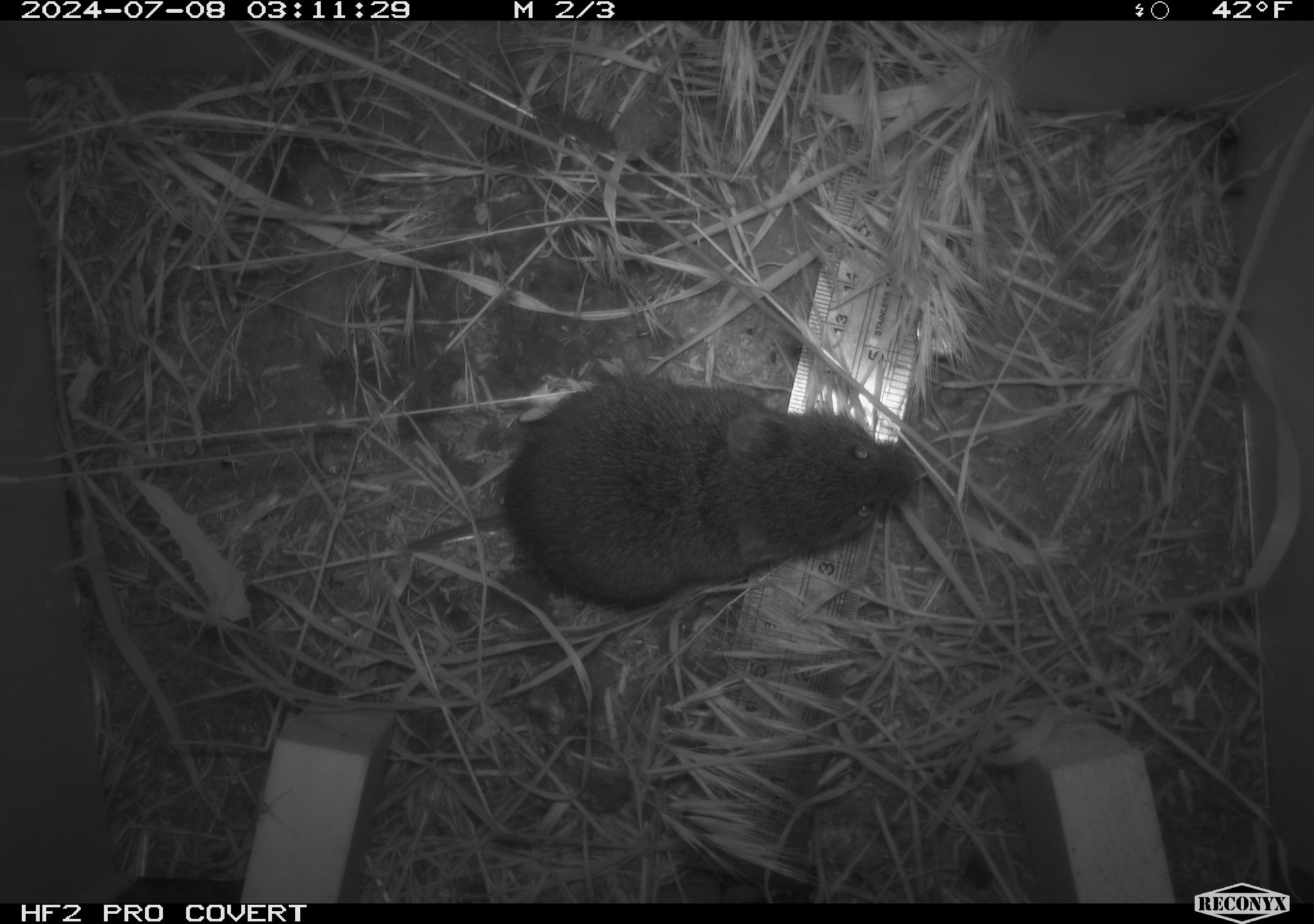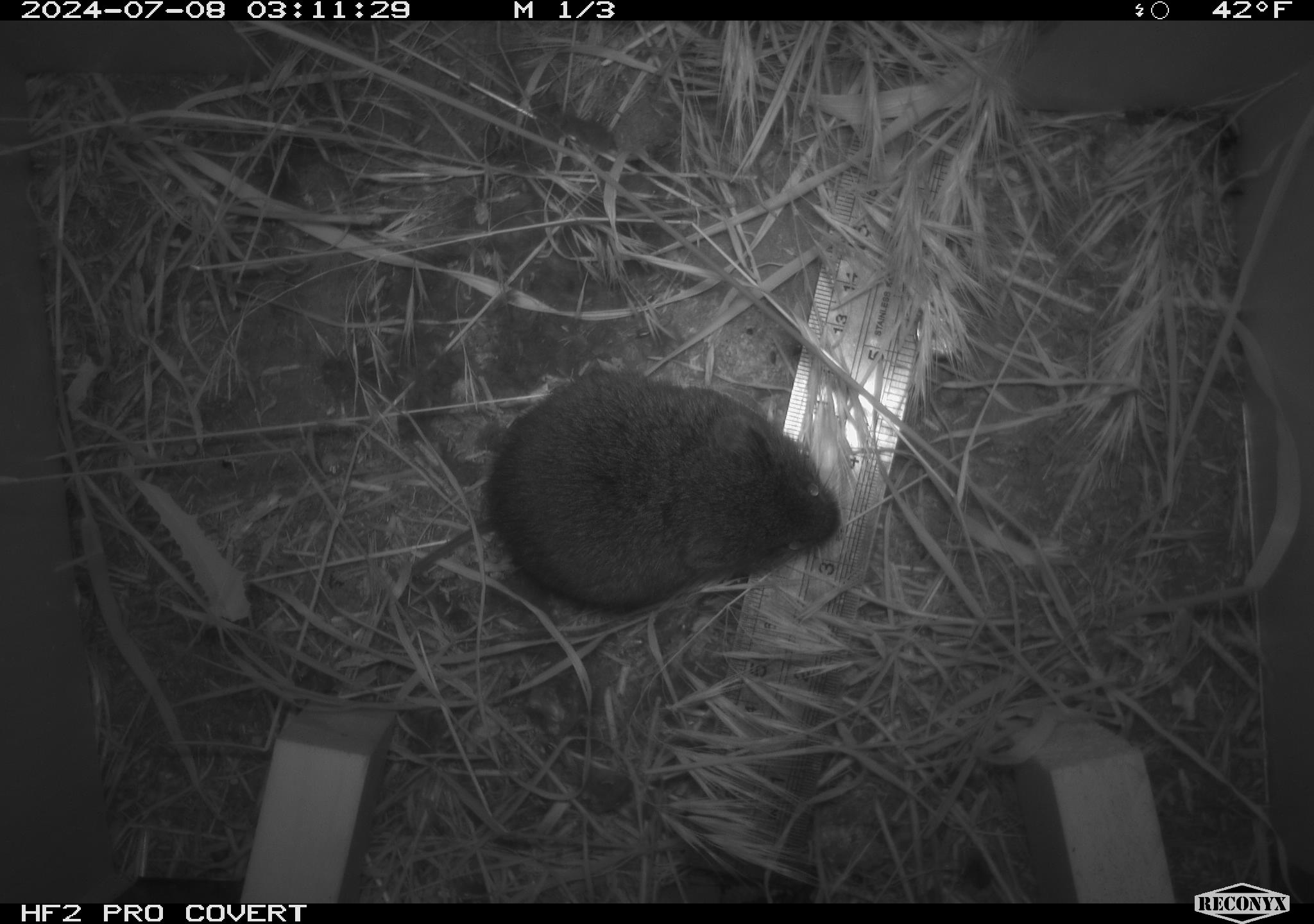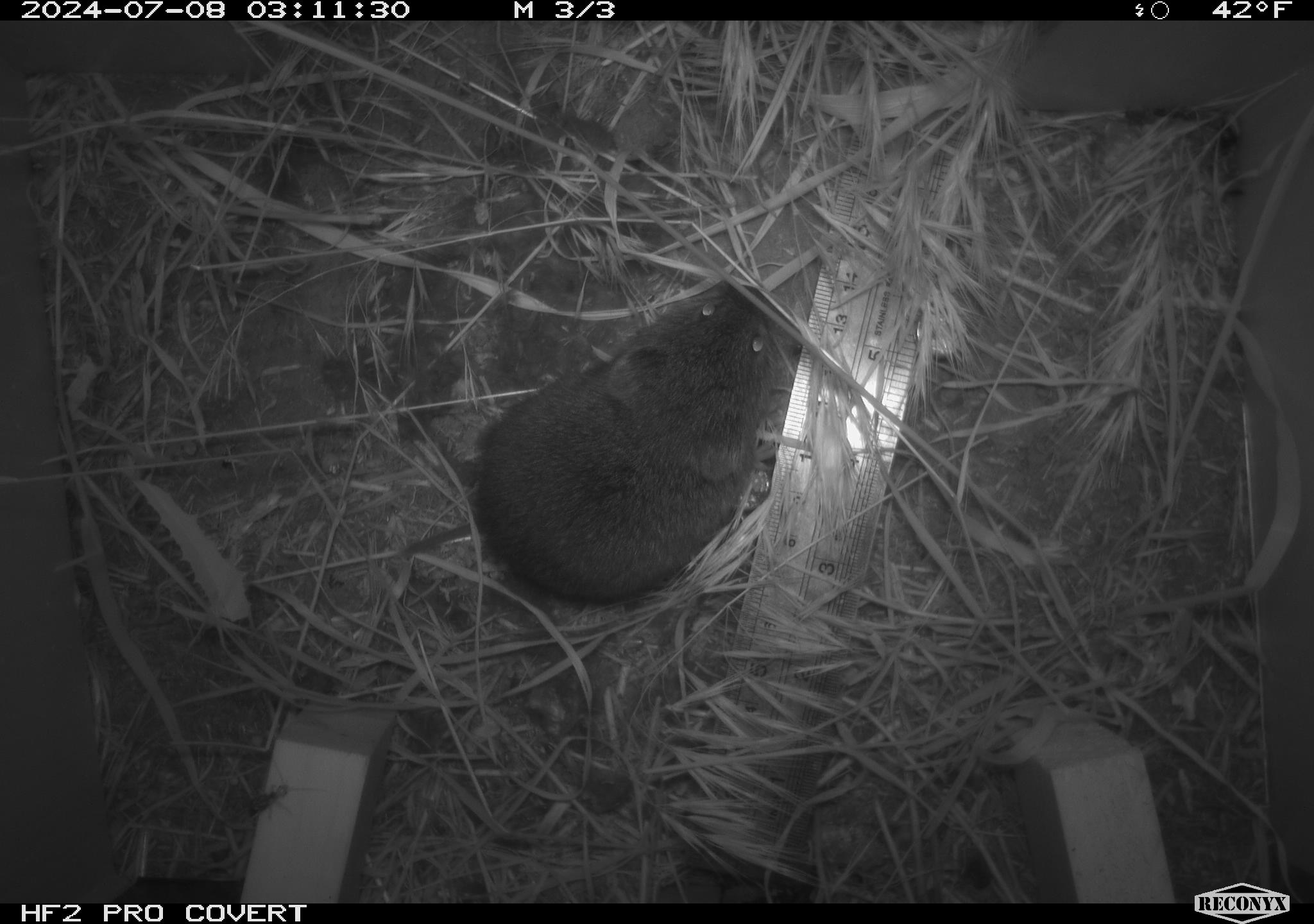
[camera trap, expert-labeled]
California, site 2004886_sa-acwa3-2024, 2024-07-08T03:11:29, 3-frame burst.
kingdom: Animalia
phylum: Chordata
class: Mammalia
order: Rodentia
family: Cricetidae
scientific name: Arvicolinae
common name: voles, lemmings, and muskrats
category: arvicolinae subfamily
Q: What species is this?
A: Arvicolinae subfamily (voles, lemmings, and muskrats) (Arvicolinae).